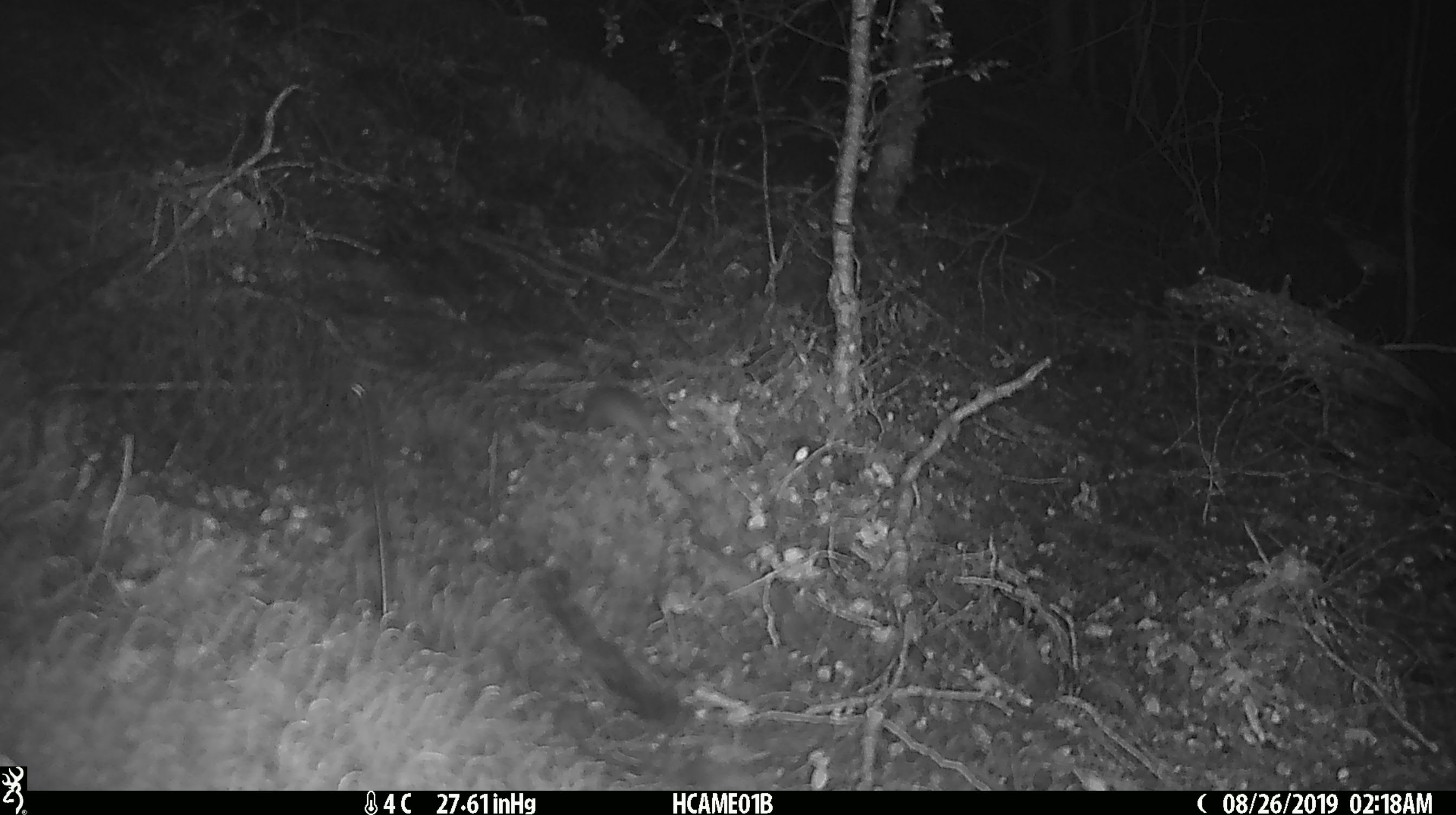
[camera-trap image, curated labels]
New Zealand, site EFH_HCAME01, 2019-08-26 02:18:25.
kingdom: Animalia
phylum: Chordata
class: Mammalia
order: Rodentia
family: Muridae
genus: Mus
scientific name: Mus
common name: mouse